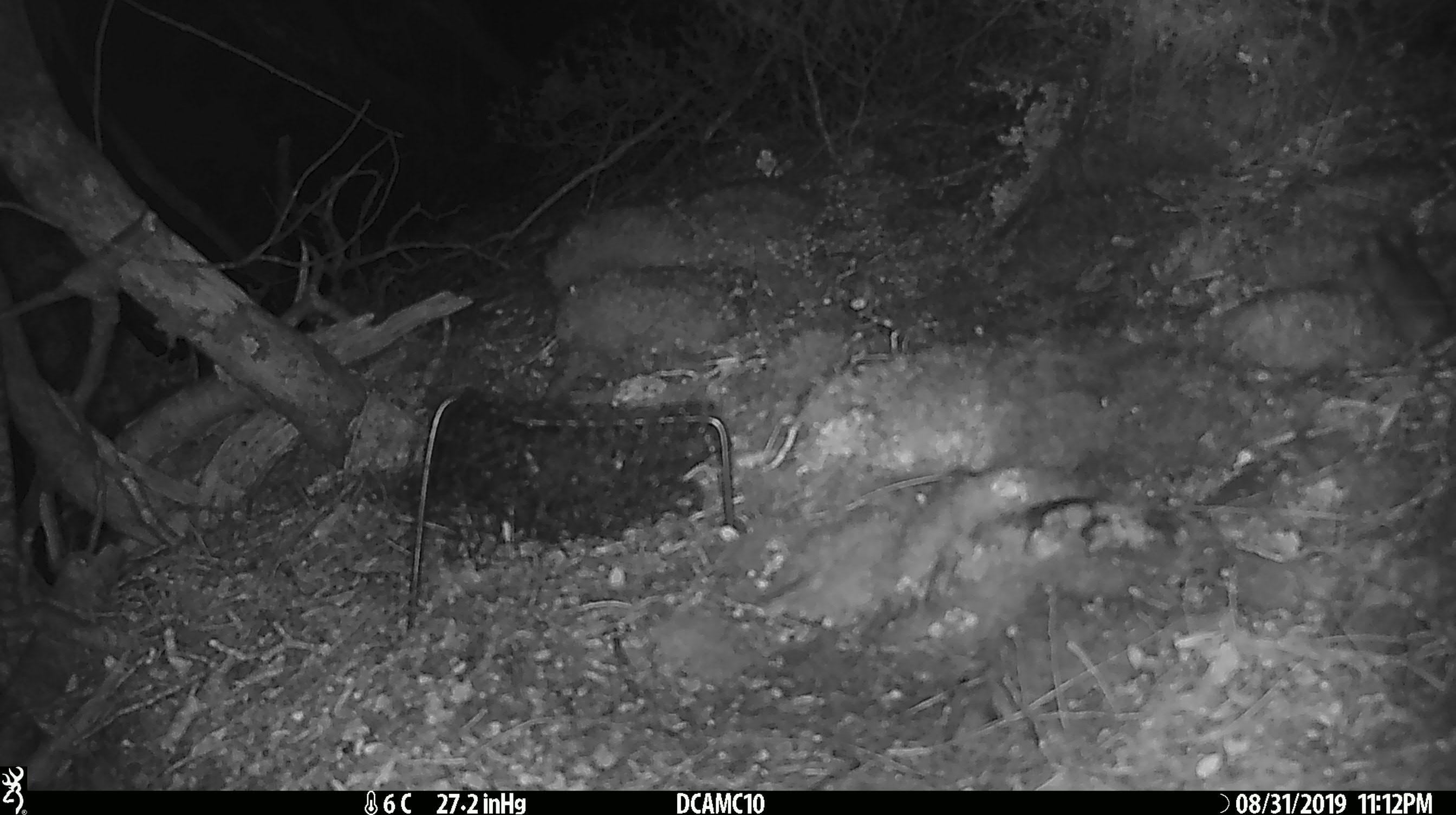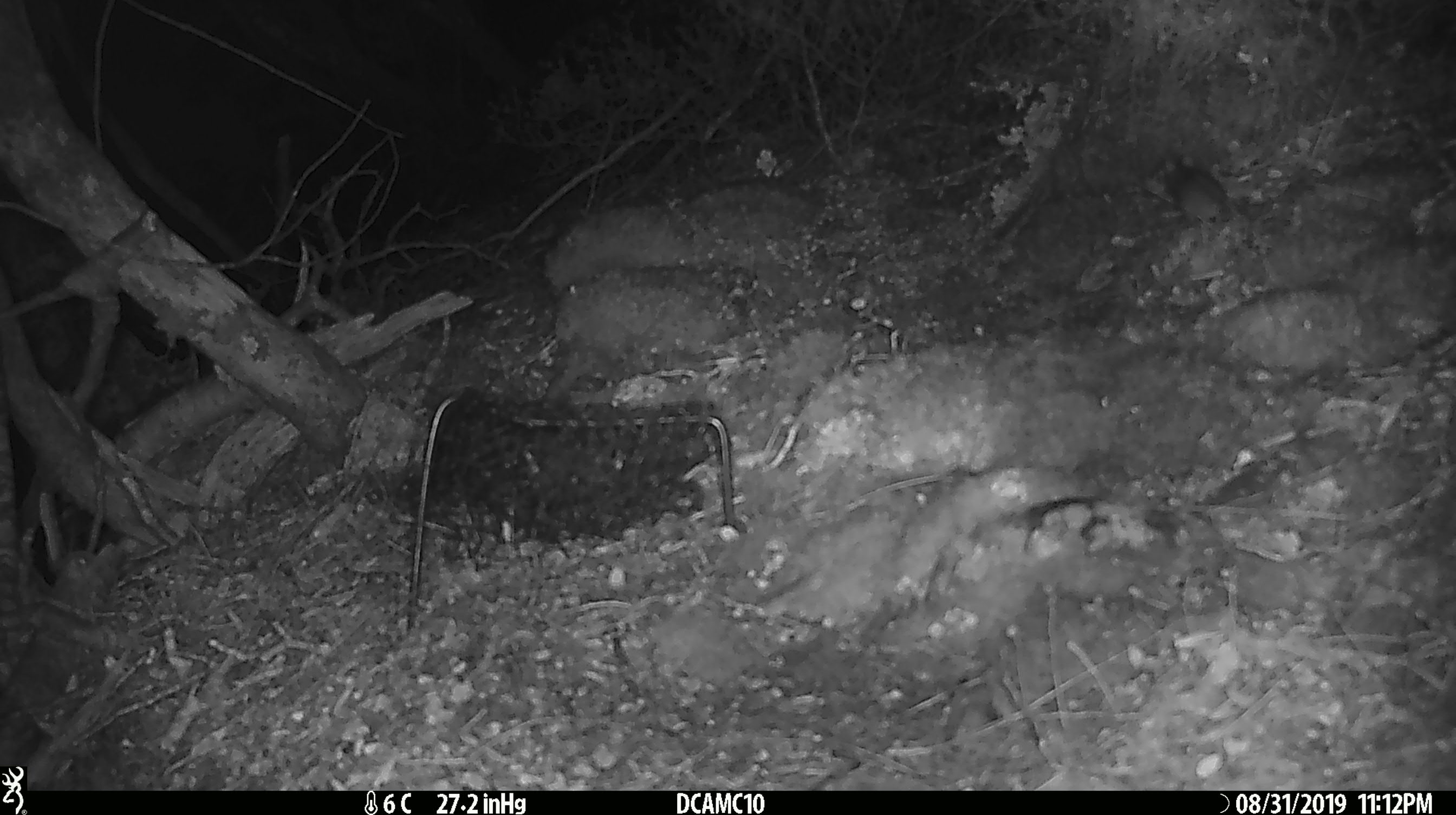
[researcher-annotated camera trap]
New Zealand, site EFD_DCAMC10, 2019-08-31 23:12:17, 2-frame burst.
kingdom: Animalia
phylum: Chordata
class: Mammalia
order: Rodentia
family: Muridae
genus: Mus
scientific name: Mus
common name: mouse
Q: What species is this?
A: Mouse (Mus).